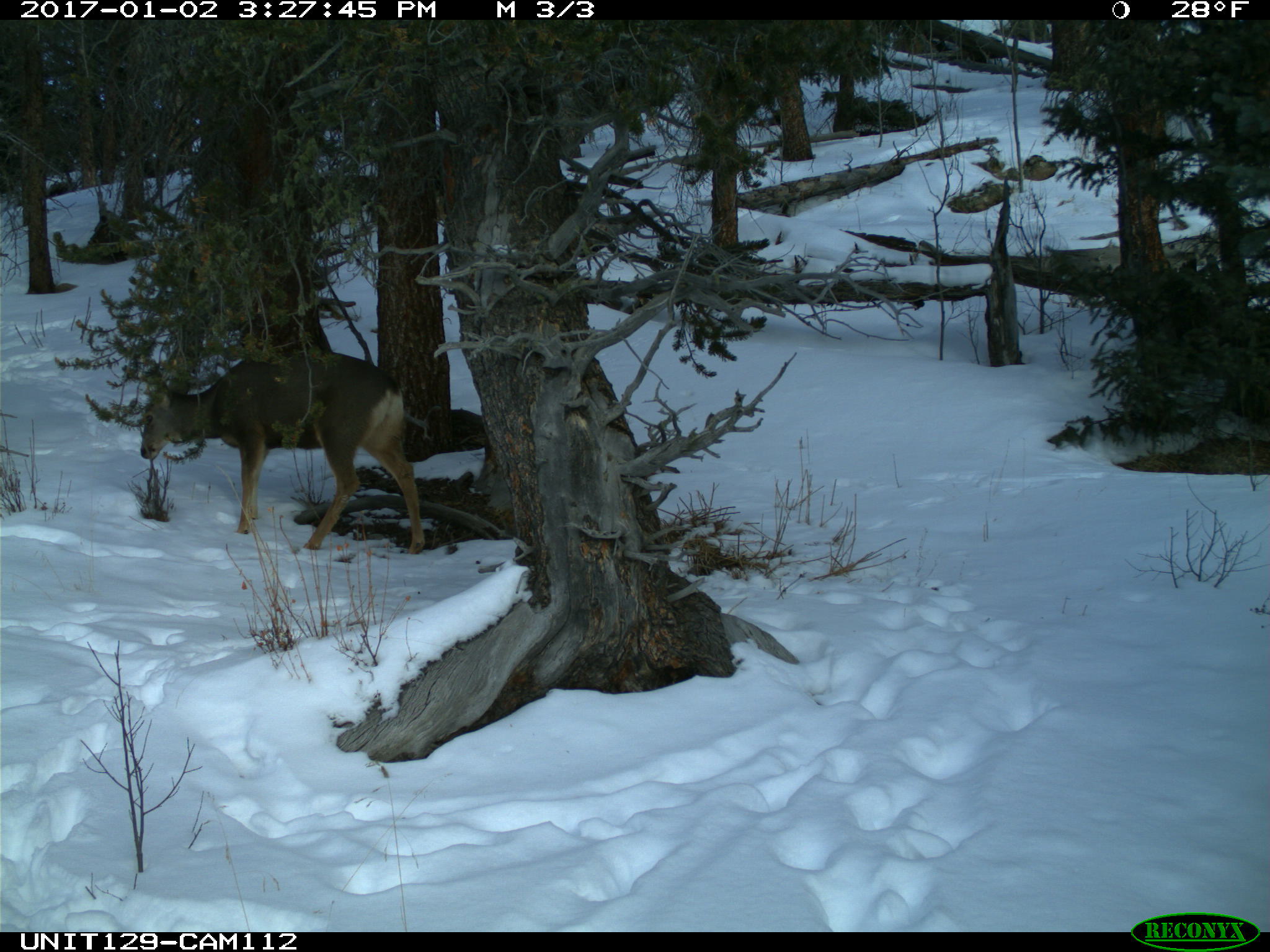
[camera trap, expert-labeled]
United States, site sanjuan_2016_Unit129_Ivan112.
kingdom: Animalia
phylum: Chordata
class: Mammalia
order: Artiodactyla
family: Cervidae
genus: Odocoileus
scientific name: Odocoileus hemionus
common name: mule deer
Odocoileus hemionus (mule deer).